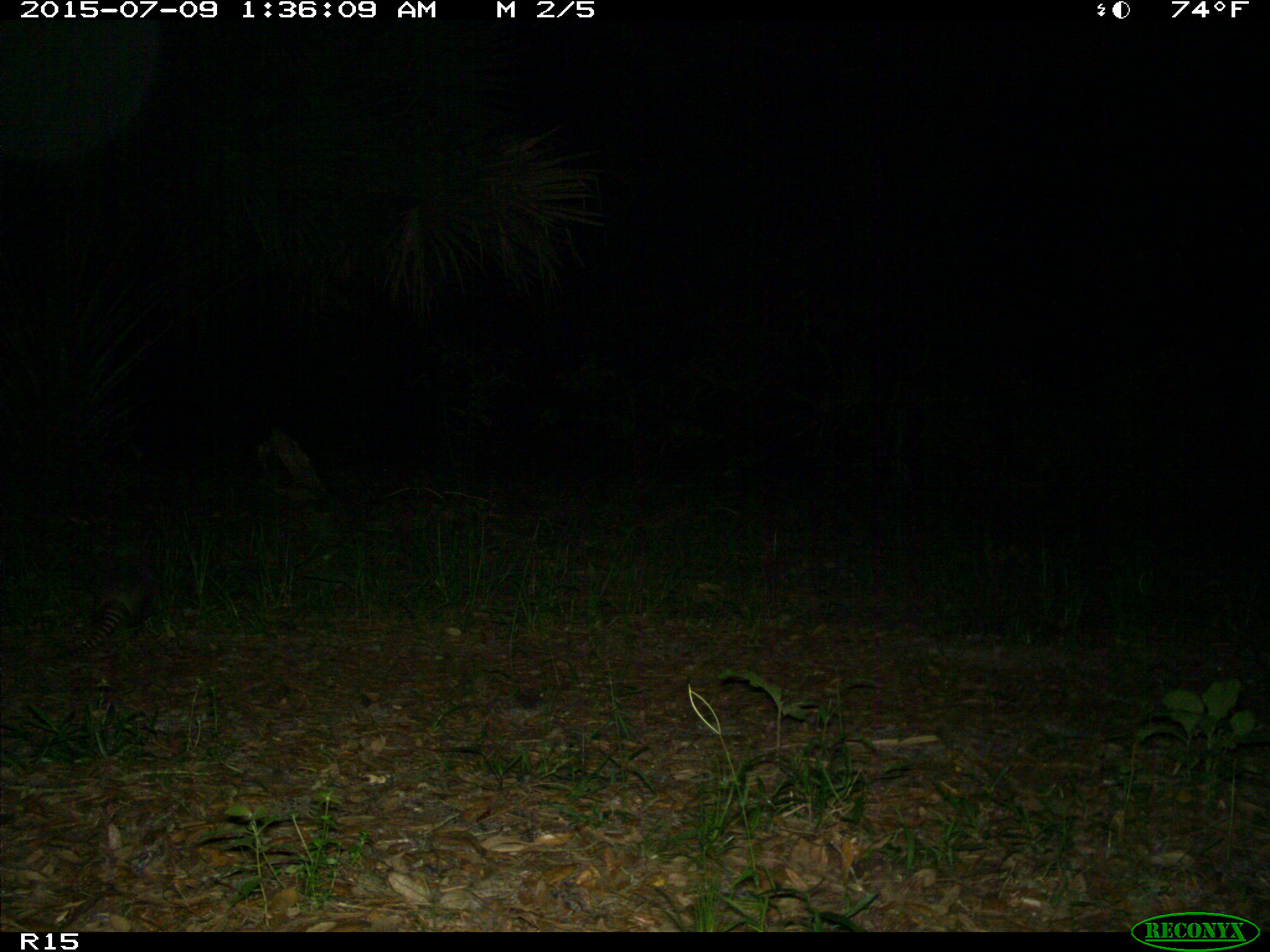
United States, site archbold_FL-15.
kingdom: Animalia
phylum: Chordata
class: Mammalia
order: Cingulata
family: Dasypodidae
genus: Dasypus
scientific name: Dasypus novemcinctus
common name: nine-banded armadillo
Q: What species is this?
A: Dasypus novemcinctus (nine-banded armadillo).